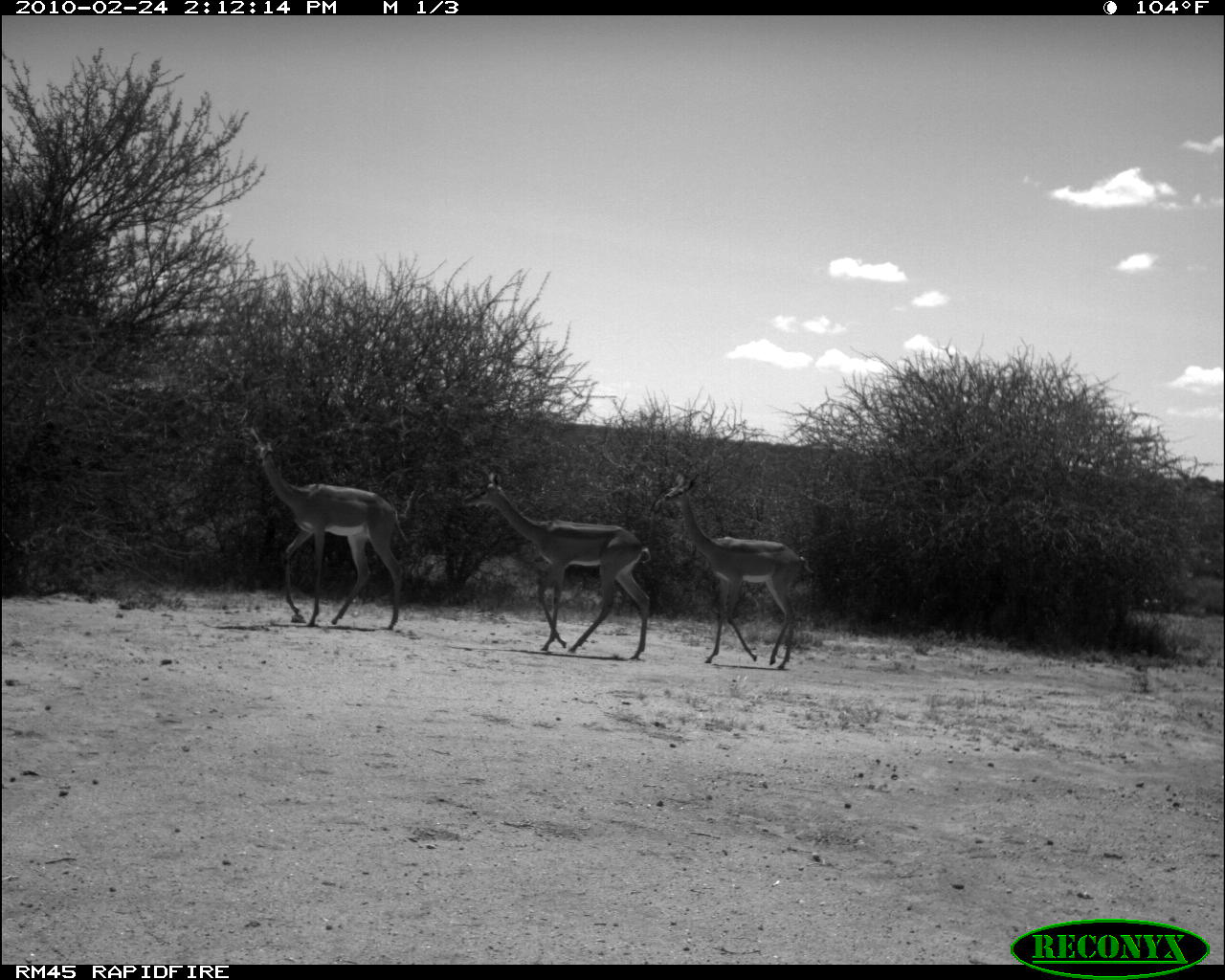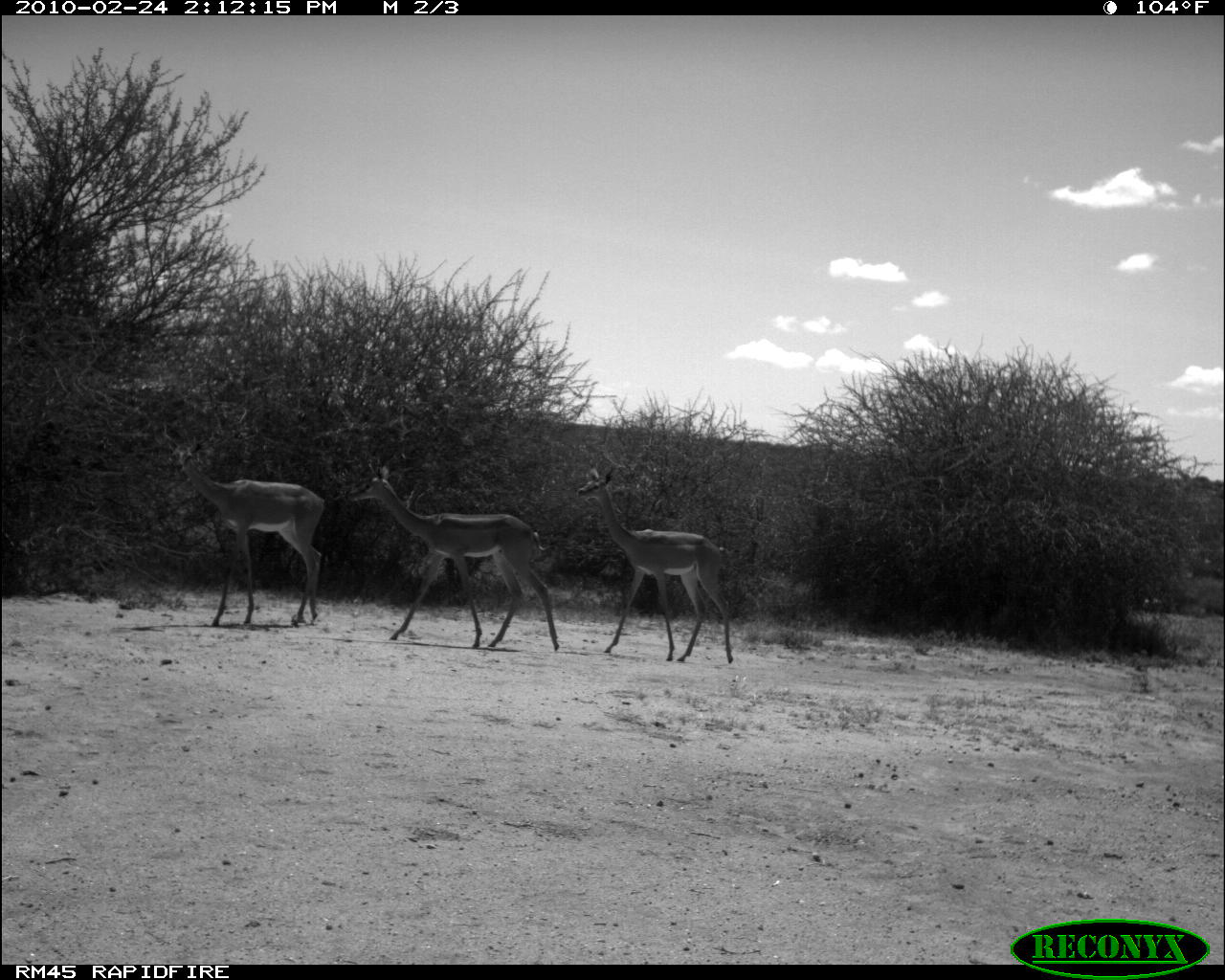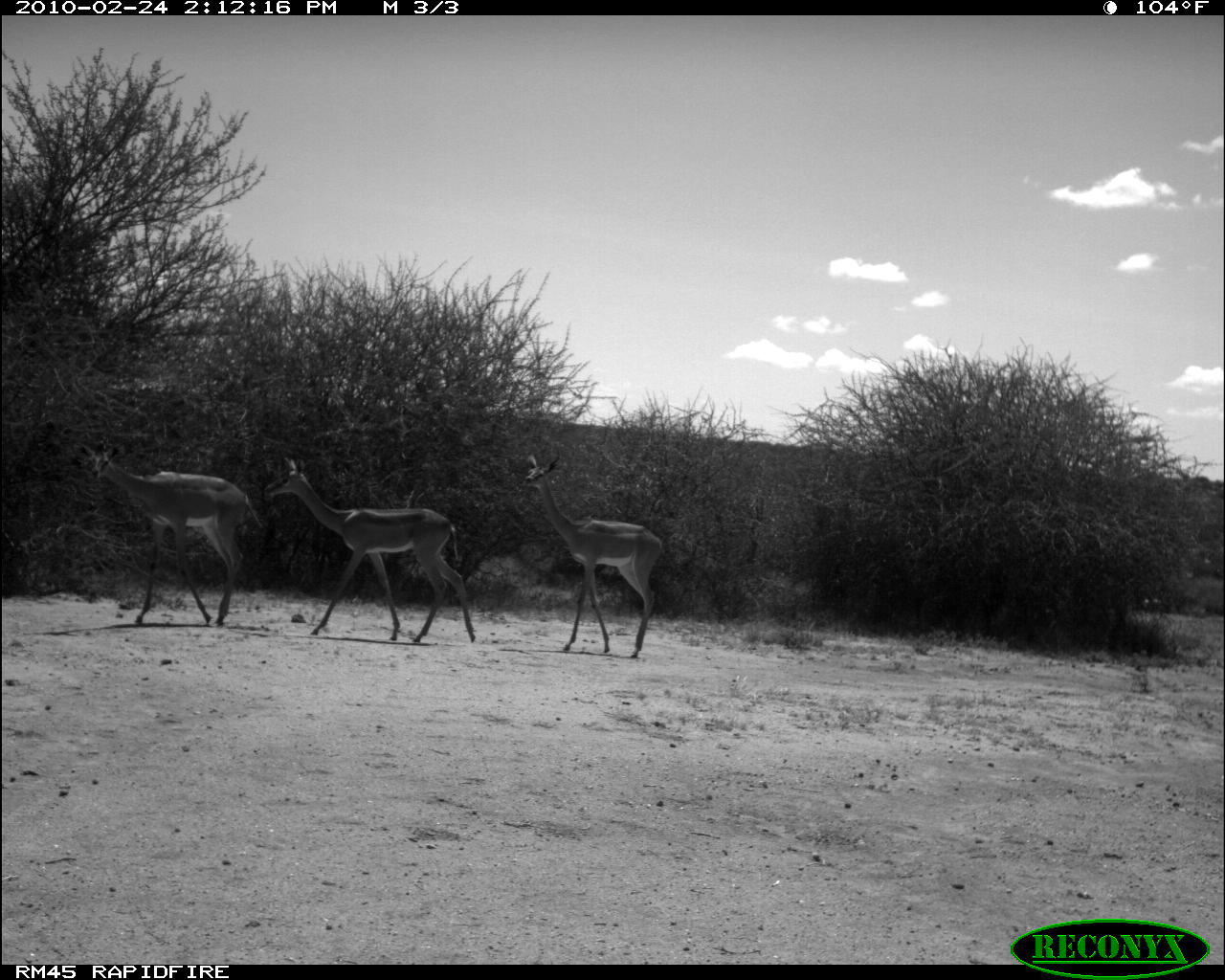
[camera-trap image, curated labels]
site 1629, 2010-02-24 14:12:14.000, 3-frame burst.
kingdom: Animalia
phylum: Chordata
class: Mammalia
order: Artiodactyla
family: Bovidae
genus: Litocranius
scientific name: Litocranius walleri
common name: gerenuk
Litocranius walleri (gerenuk), count 3.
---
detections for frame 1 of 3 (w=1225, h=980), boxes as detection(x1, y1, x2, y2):
litocranius walleri: detection(457, 467, 651, 661); detection(243, 420, 410, 632); detection(662, 469, 814, 670)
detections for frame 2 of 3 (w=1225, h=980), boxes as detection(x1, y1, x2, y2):
litocranius walleri: detection(344, 454, 560, 652); detection(158, 426, 330, 628); detection(573, 461, 735, 664)